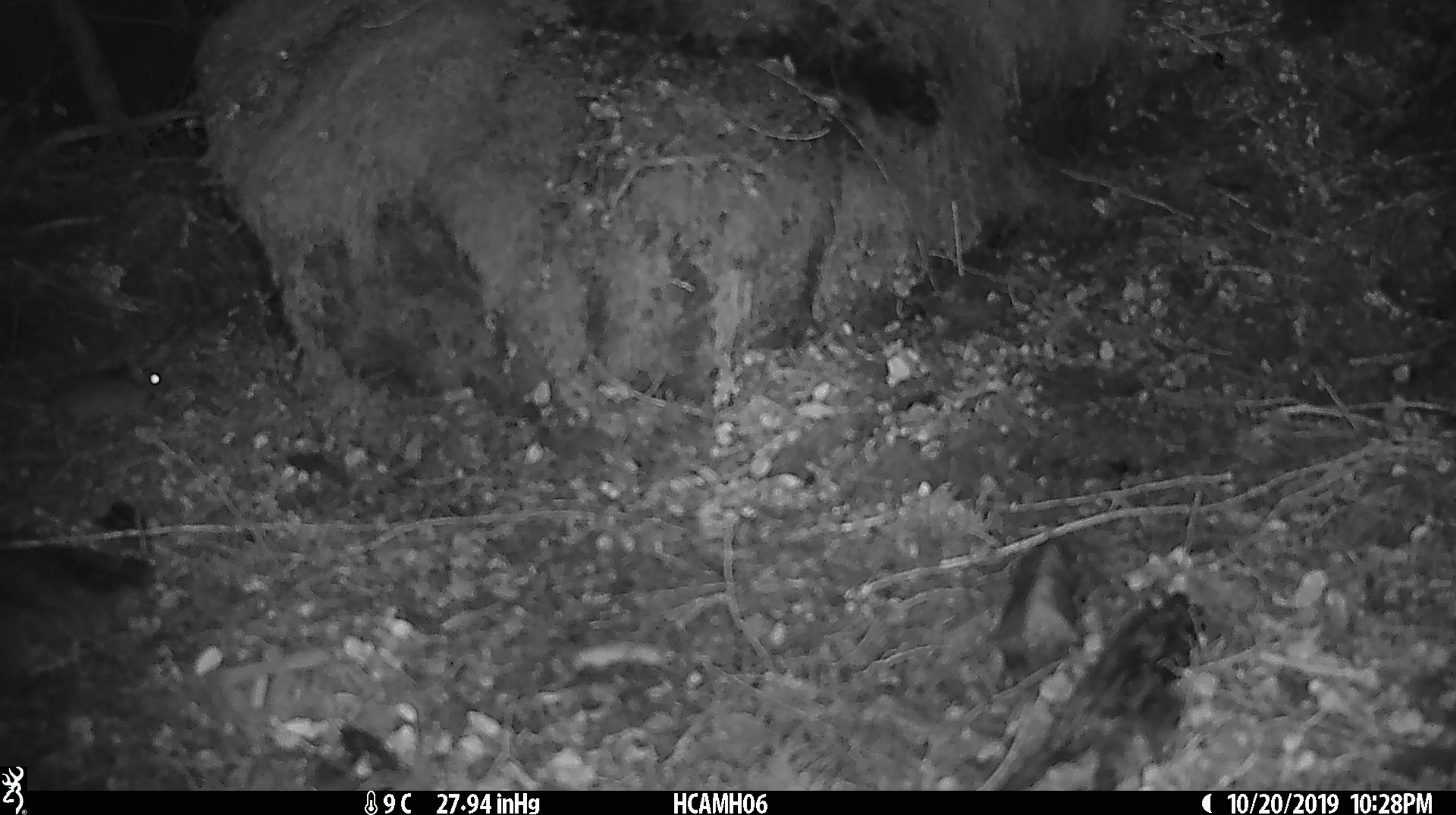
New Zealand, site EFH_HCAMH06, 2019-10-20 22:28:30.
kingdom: Animalia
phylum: Chordata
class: Mammalia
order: Rodentia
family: Muridae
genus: Mus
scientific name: Mus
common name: mouse